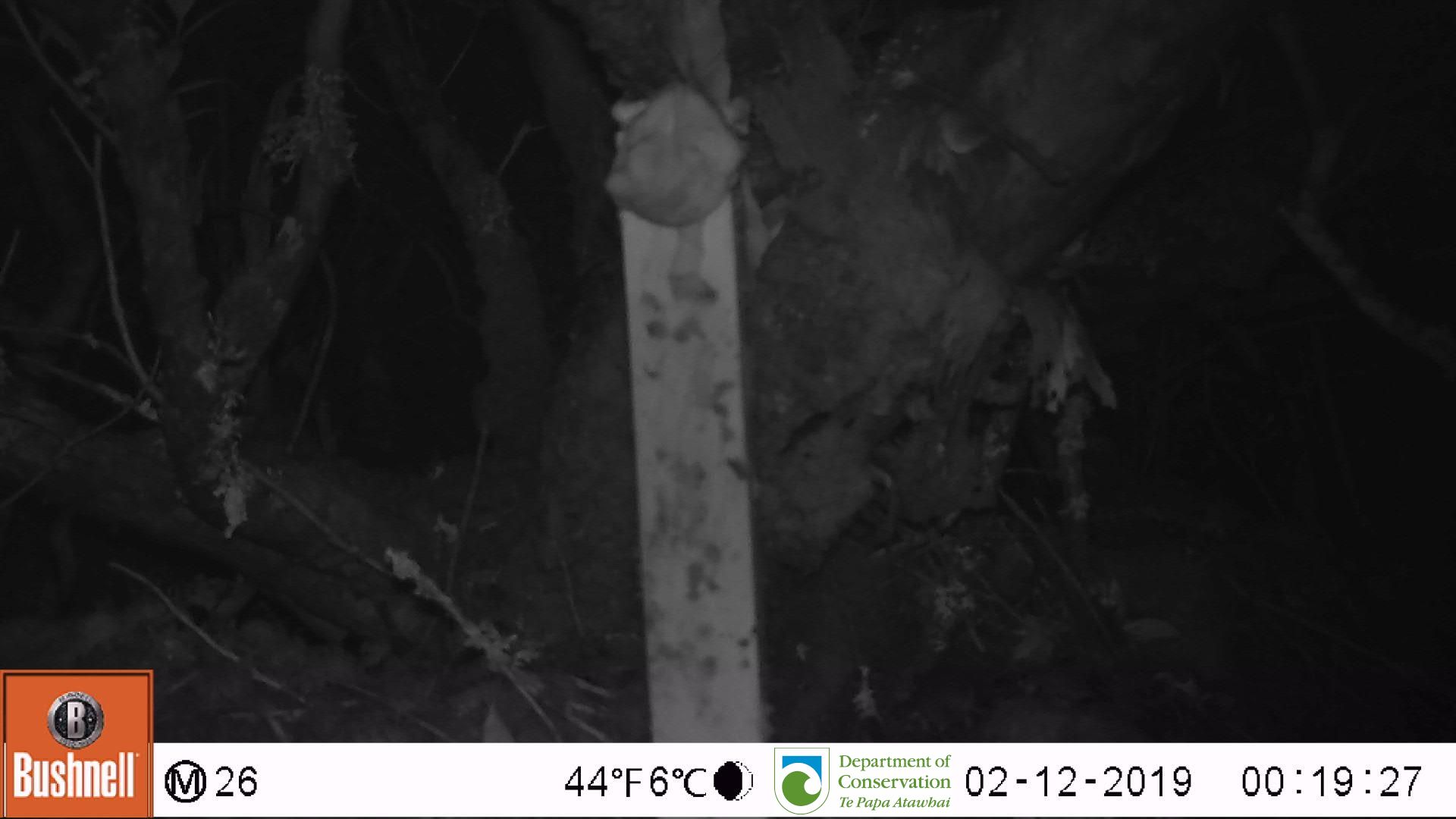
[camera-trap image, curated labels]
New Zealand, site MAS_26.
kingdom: Animalia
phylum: Chordata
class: Mammalia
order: Rodentia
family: Muridae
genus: Mus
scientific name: Mus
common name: mouse